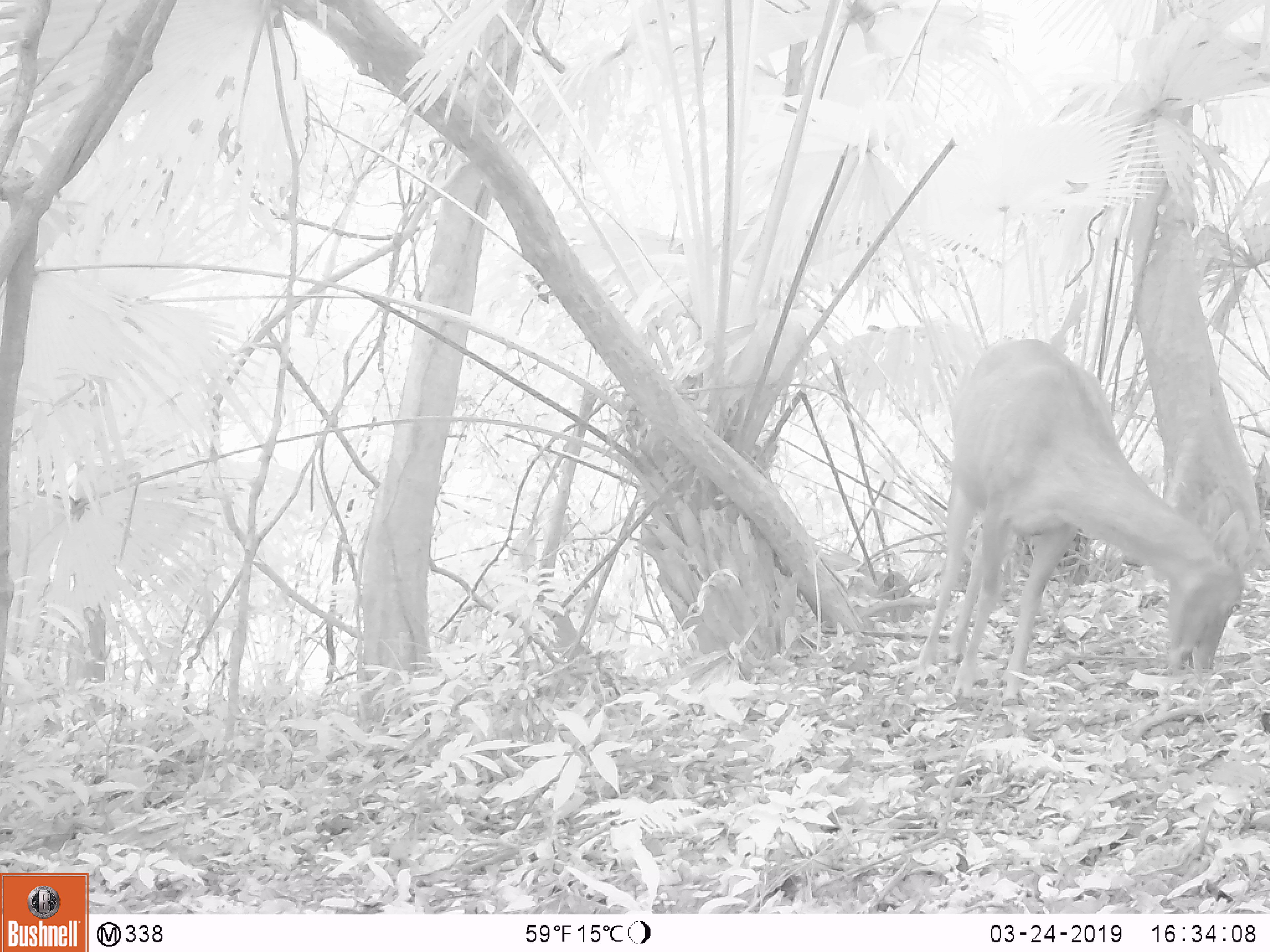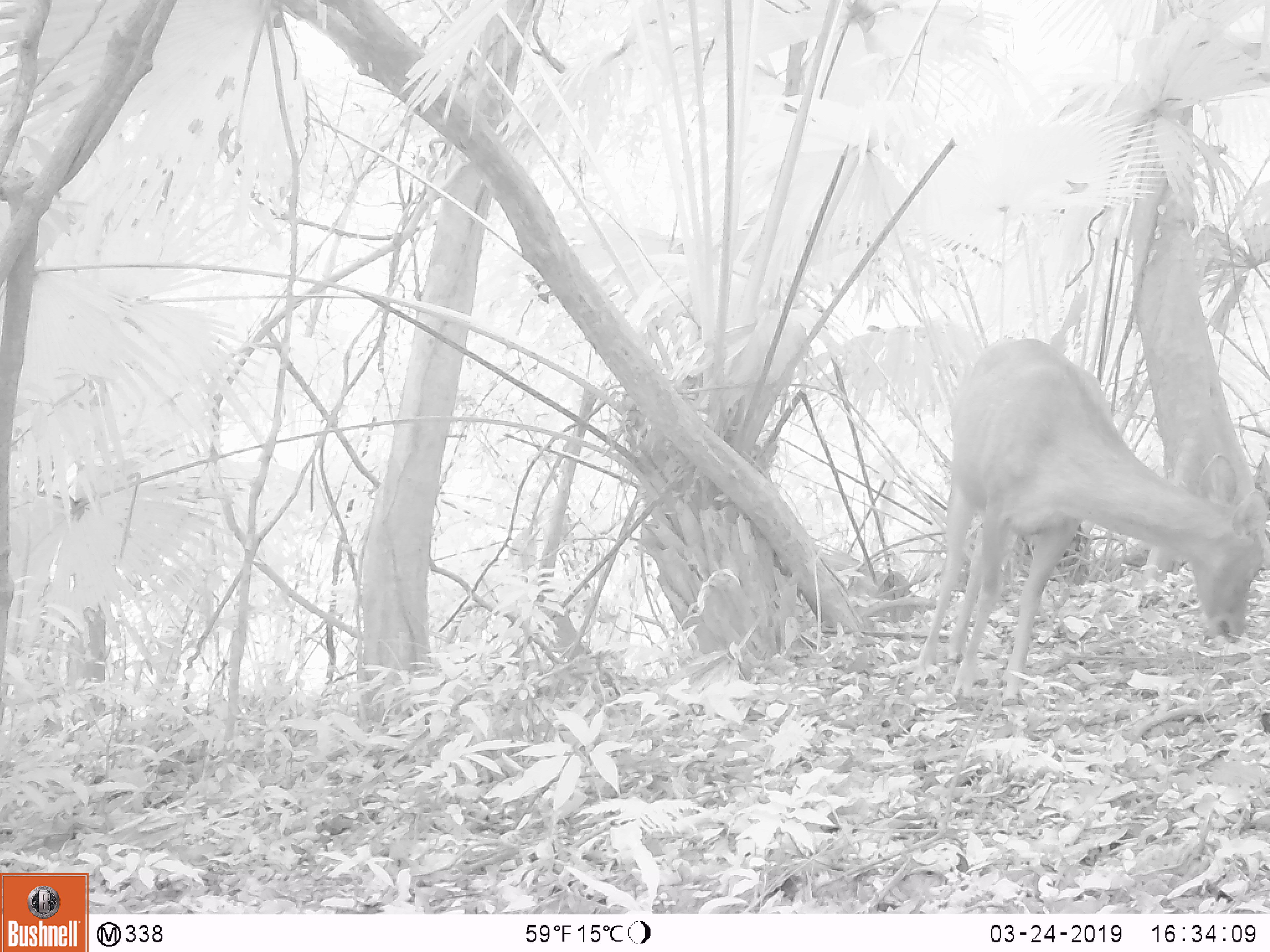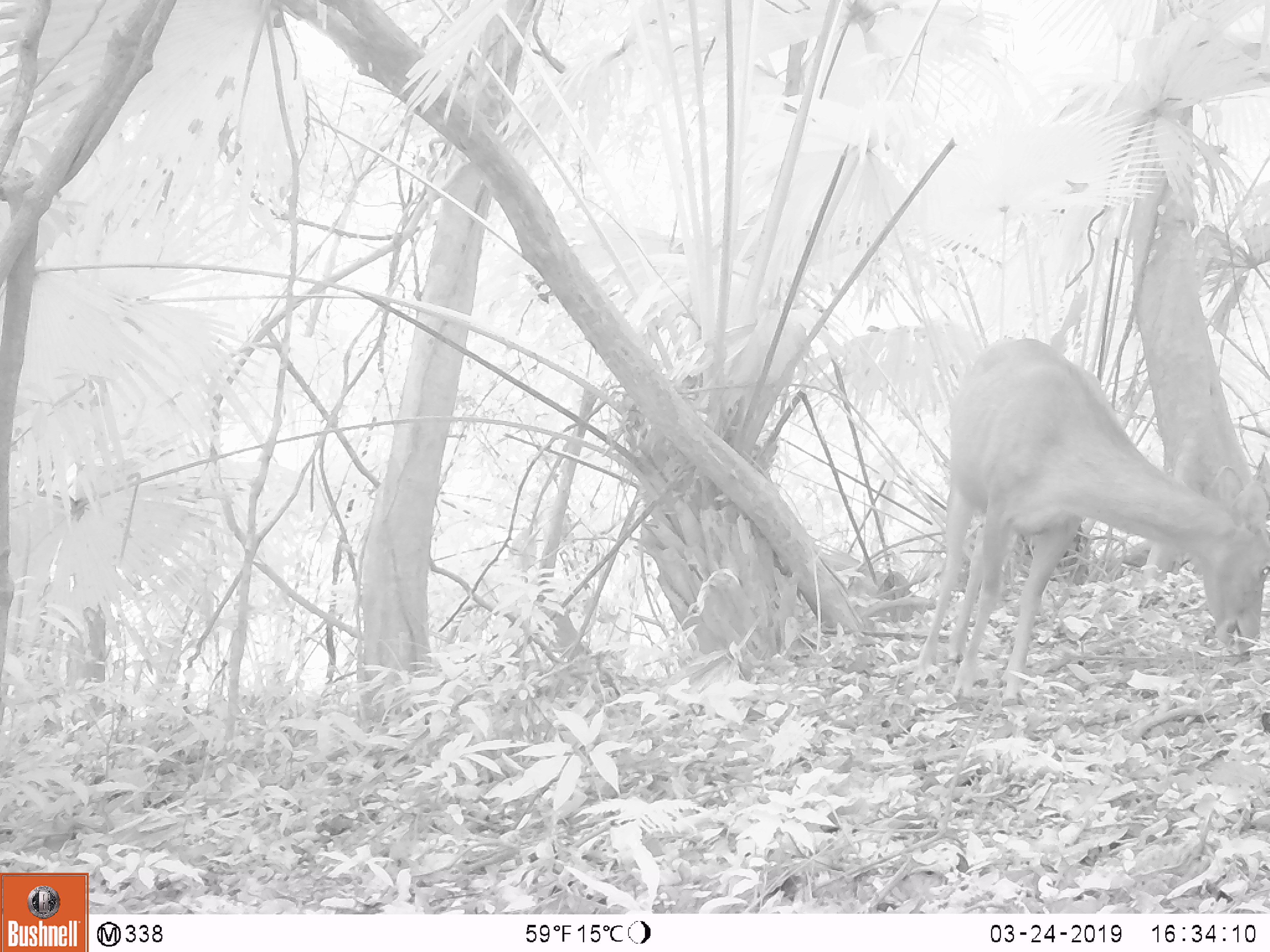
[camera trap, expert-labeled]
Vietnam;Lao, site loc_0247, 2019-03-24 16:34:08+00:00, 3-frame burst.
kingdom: Animalia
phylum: Chordata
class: Mammalia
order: Artiodactyla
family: Cervidae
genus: Rusa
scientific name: Rusa unicolor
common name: sambar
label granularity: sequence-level